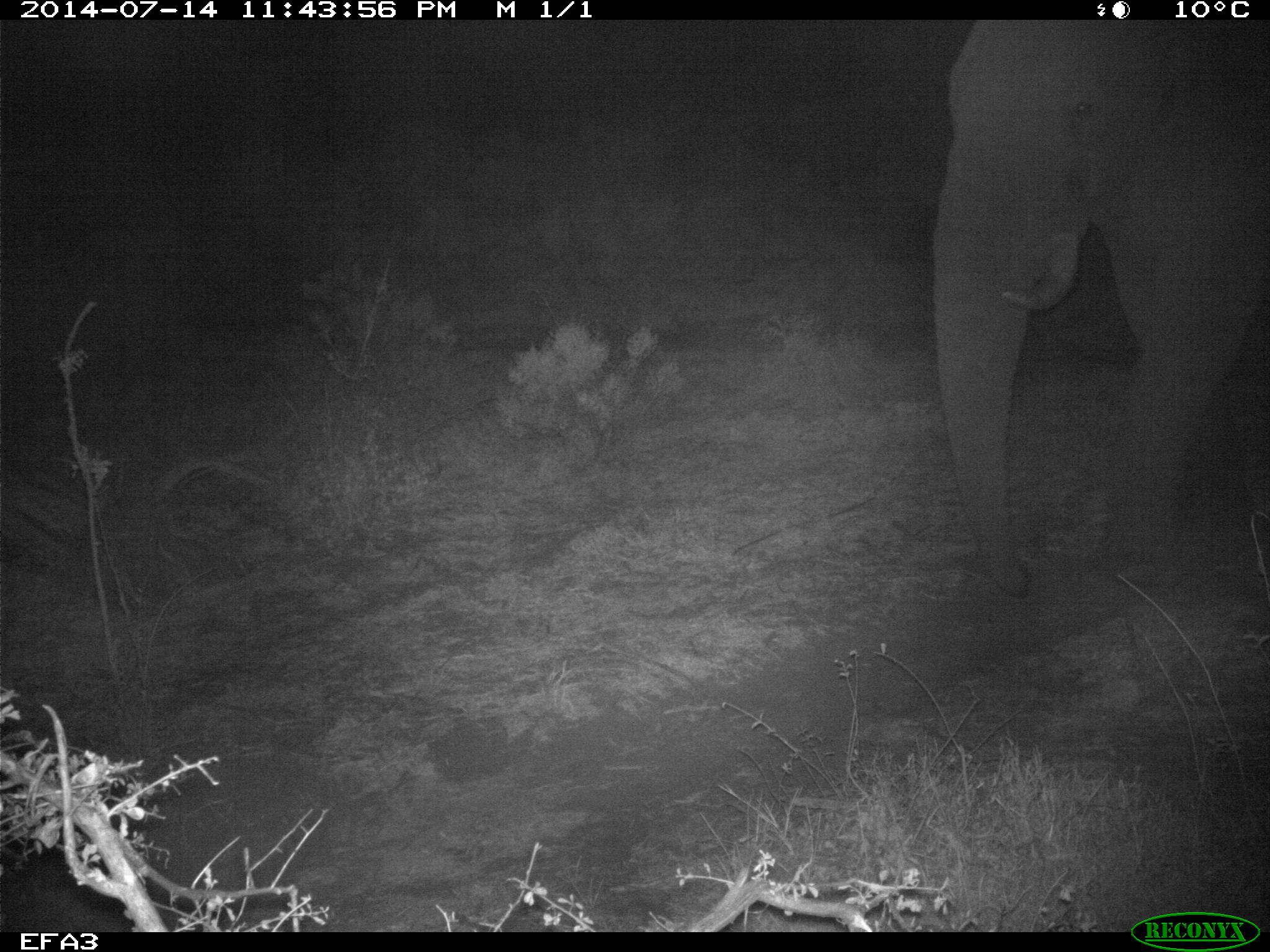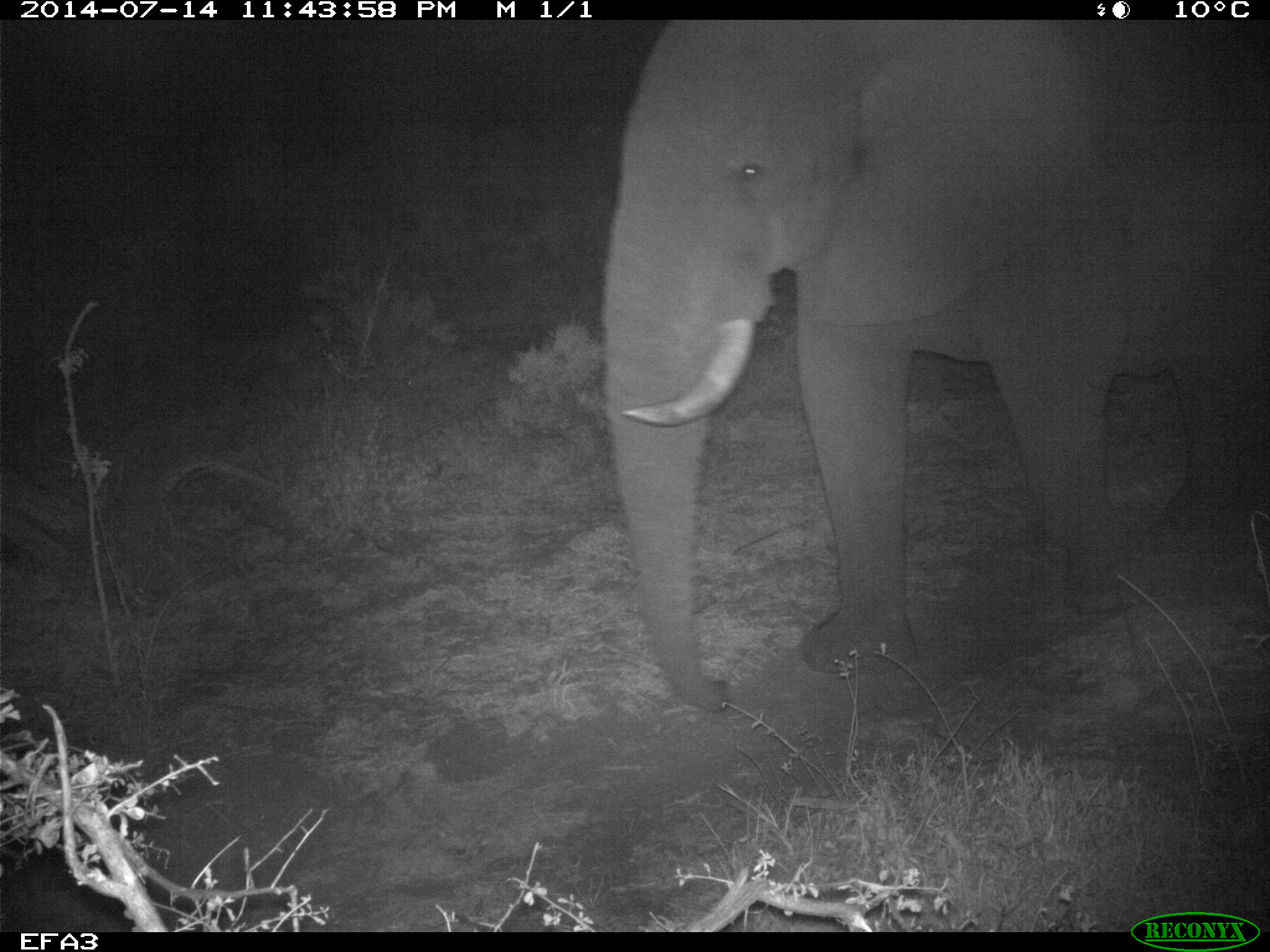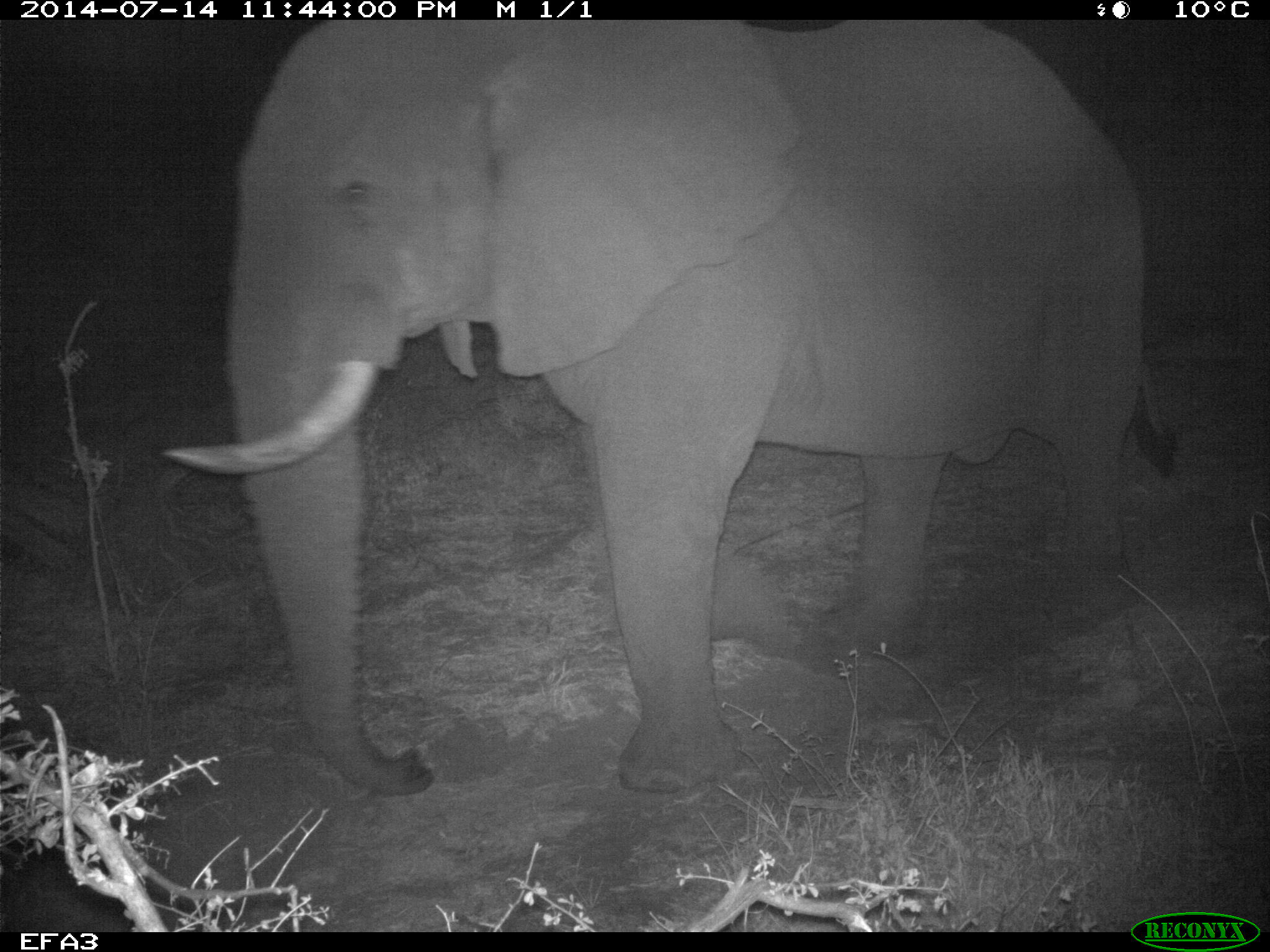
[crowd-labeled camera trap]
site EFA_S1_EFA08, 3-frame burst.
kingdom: Animalia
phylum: Chordata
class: Mammalia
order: Proboscidea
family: Elephantidae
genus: Loxodonta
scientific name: Loxodonta africana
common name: african bush elephant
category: elephant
Elephant (african bush elephant) (Loxodonta africana), count 1. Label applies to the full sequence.